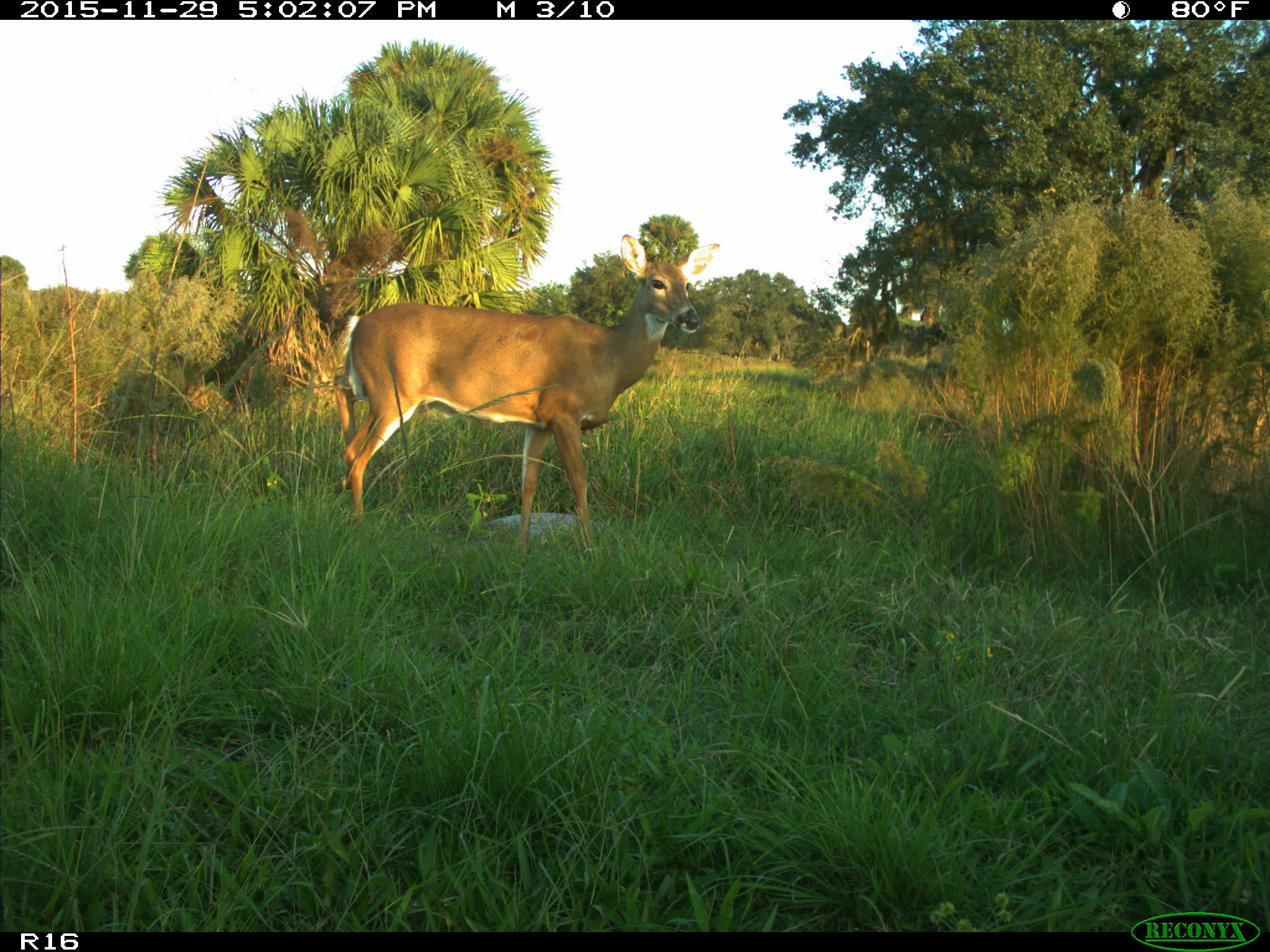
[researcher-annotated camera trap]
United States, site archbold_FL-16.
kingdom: Animalia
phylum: Chordata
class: Mammalia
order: Artiodactyla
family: Cervidae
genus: Odocoileus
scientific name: Odocoileus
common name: deer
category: unidentified deer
Unidentified deer (deer) (Odocoileus).